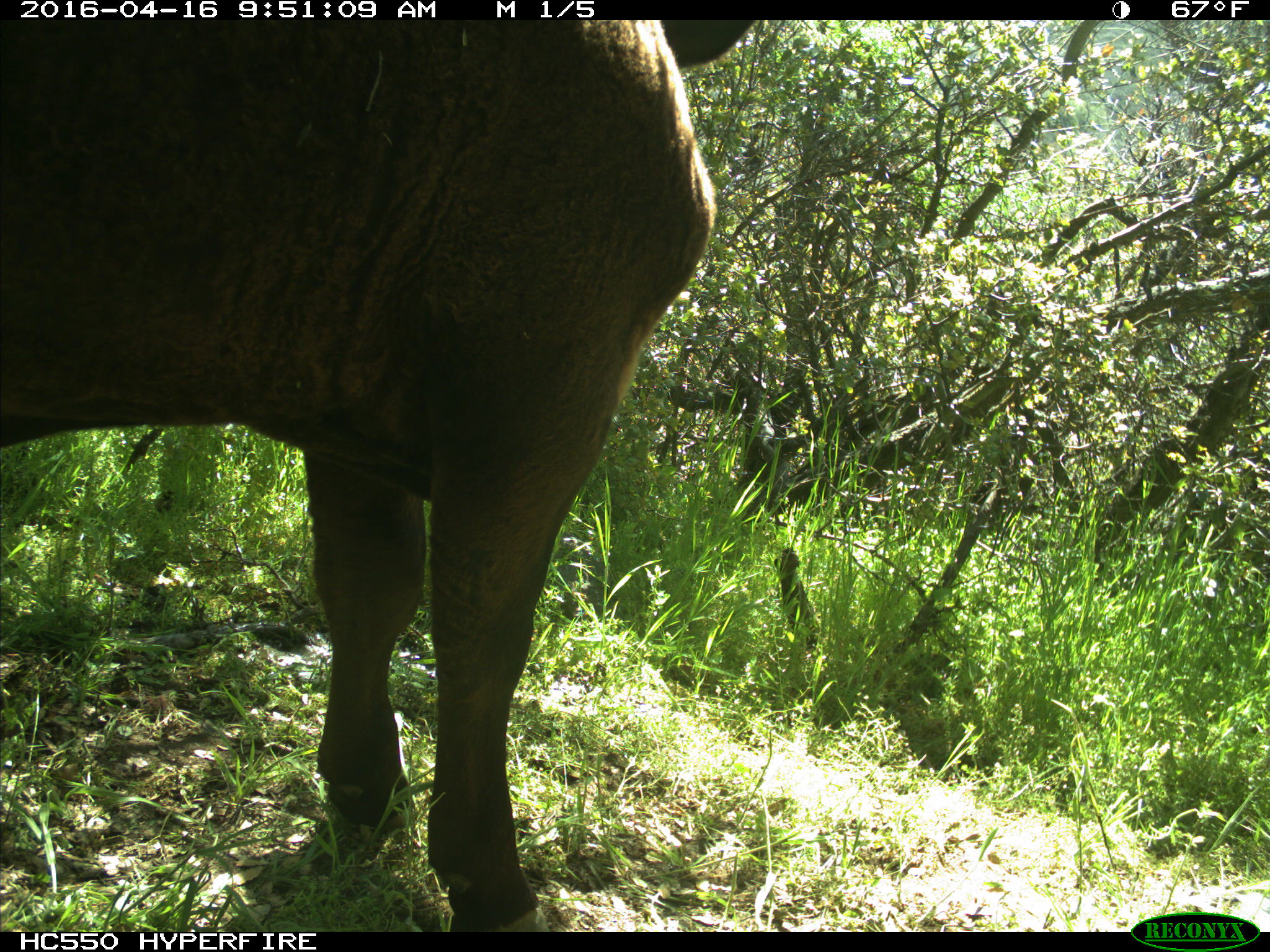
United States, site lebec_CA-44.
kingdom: Animalia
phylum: Chordata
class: Mammalia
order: Artiodactyla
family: Bovidae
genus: Bos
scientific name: Bos taurus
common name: domestic cow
Bos taurus (domestic cow).